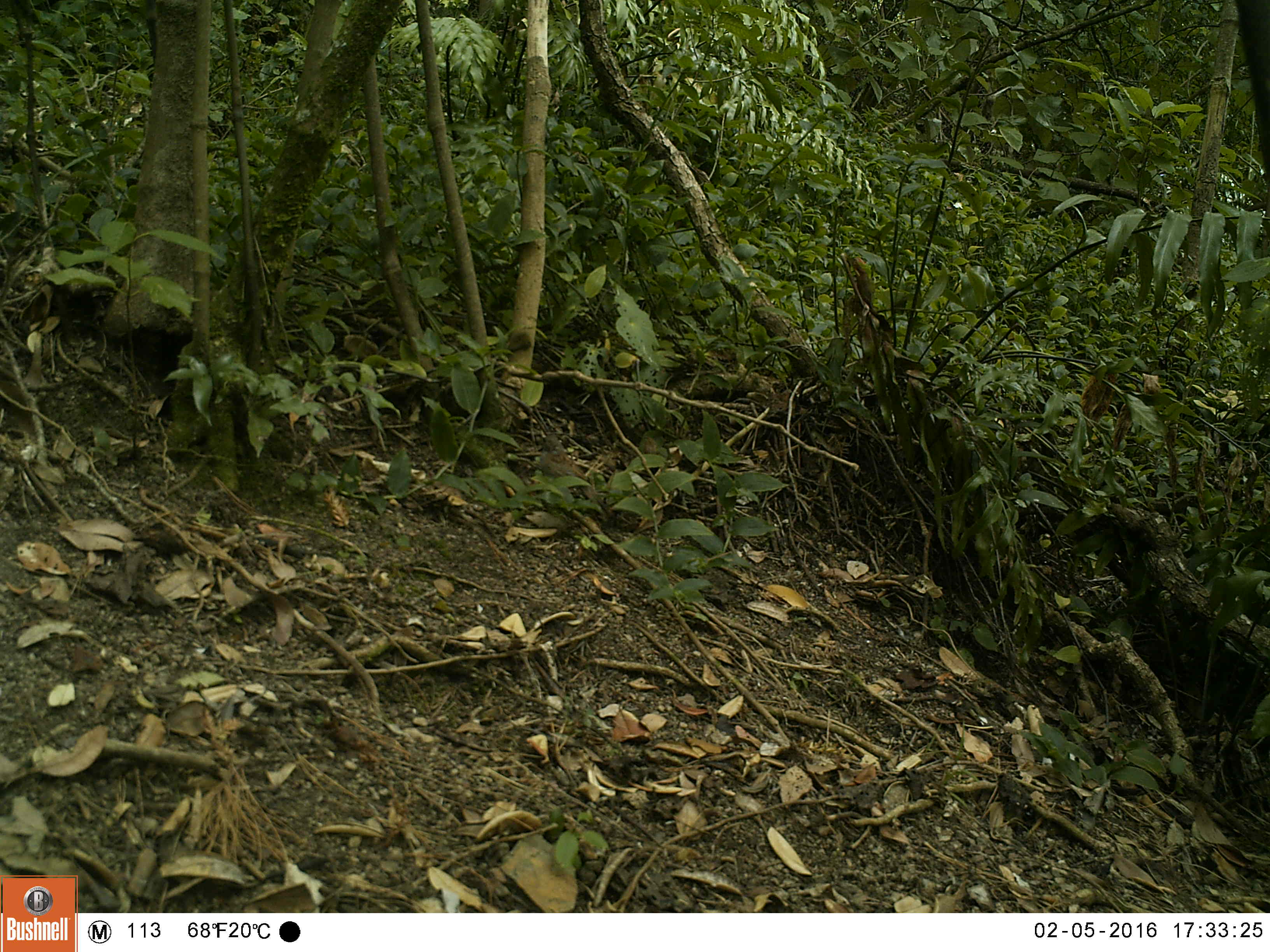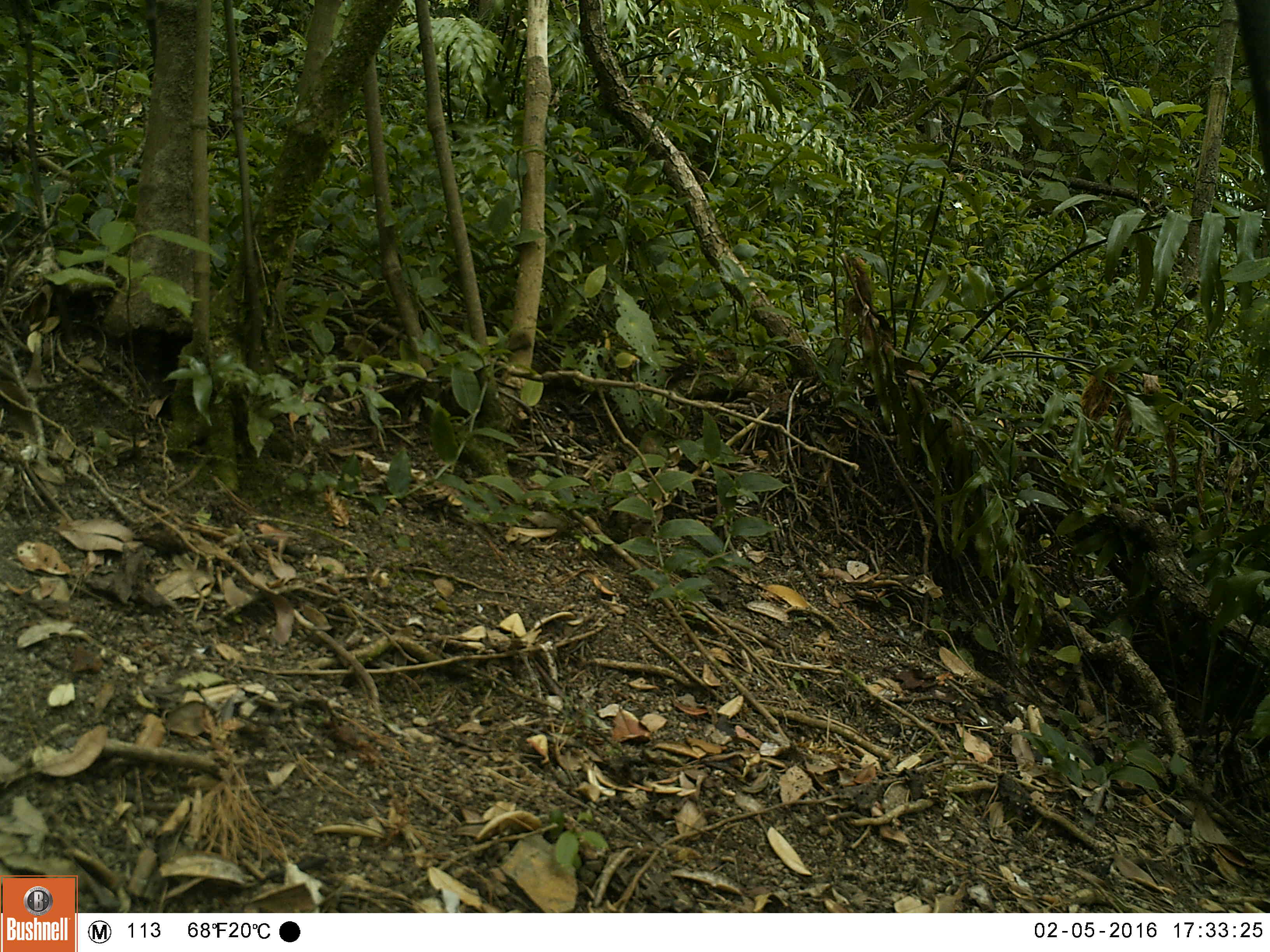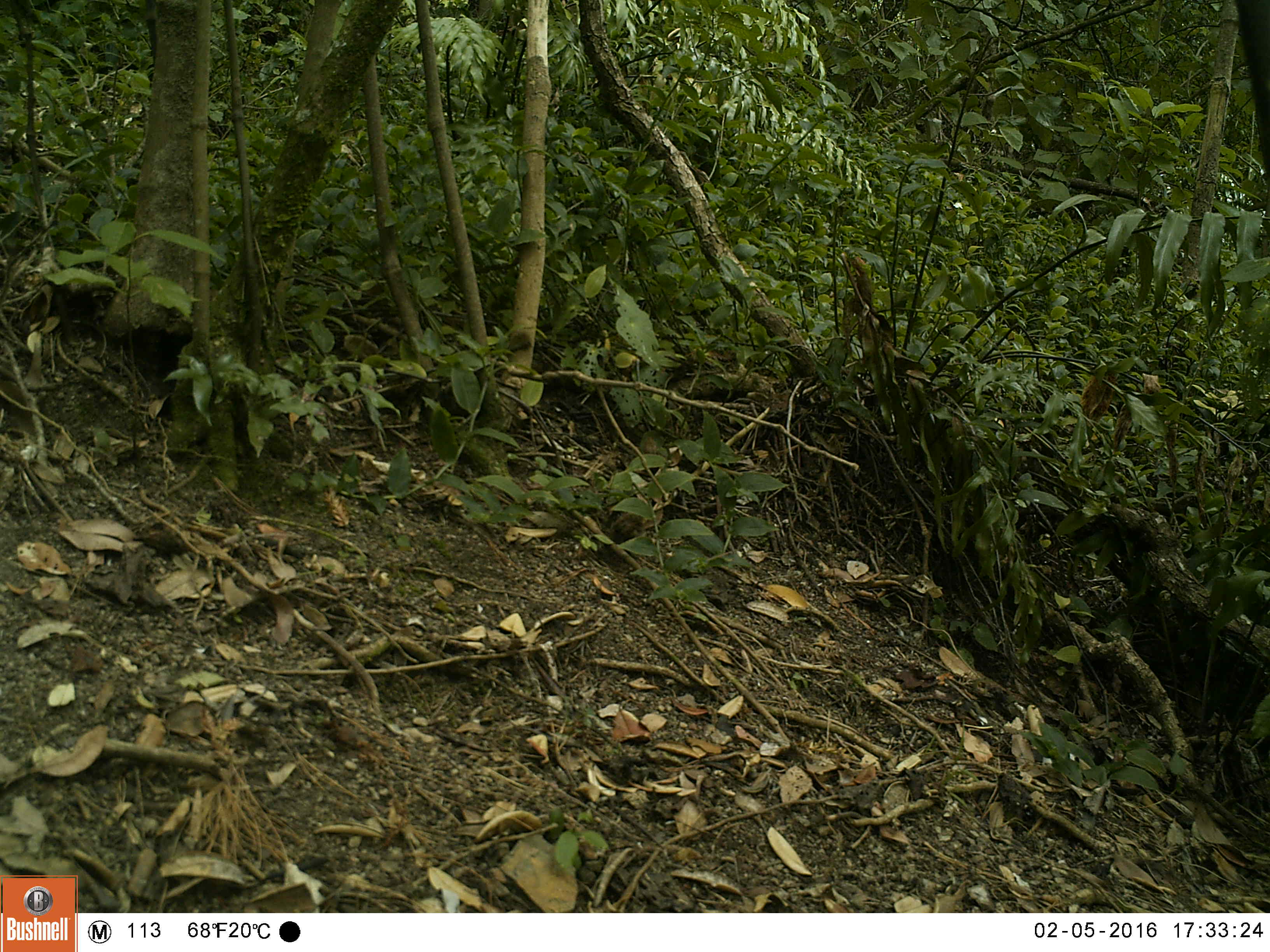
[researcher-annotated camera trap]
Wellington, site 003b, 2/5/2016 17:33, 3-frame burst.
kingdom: Animalia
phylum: Chordata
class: Aves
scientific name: Aves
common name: bird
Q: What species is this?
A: Bird (Aves).